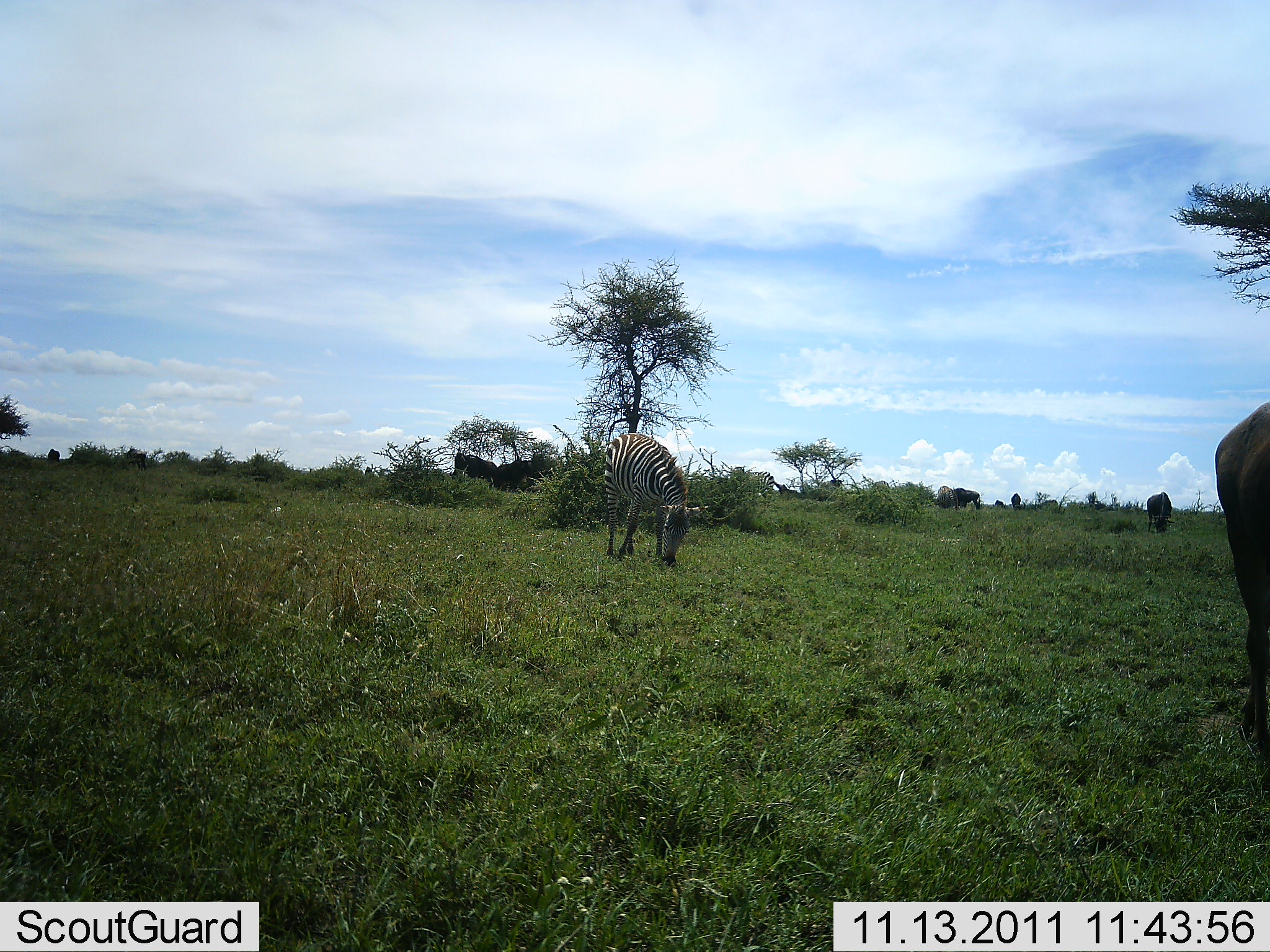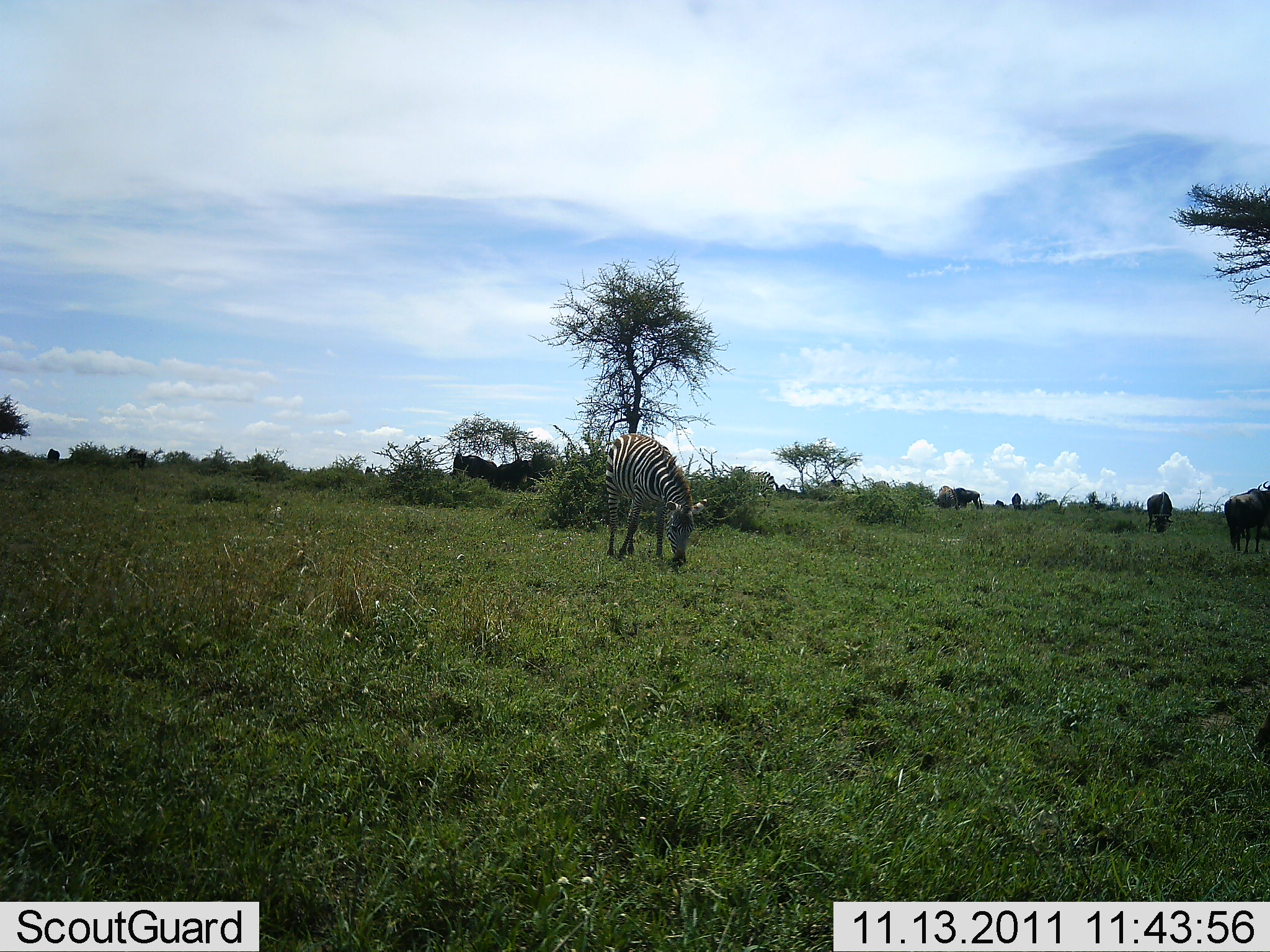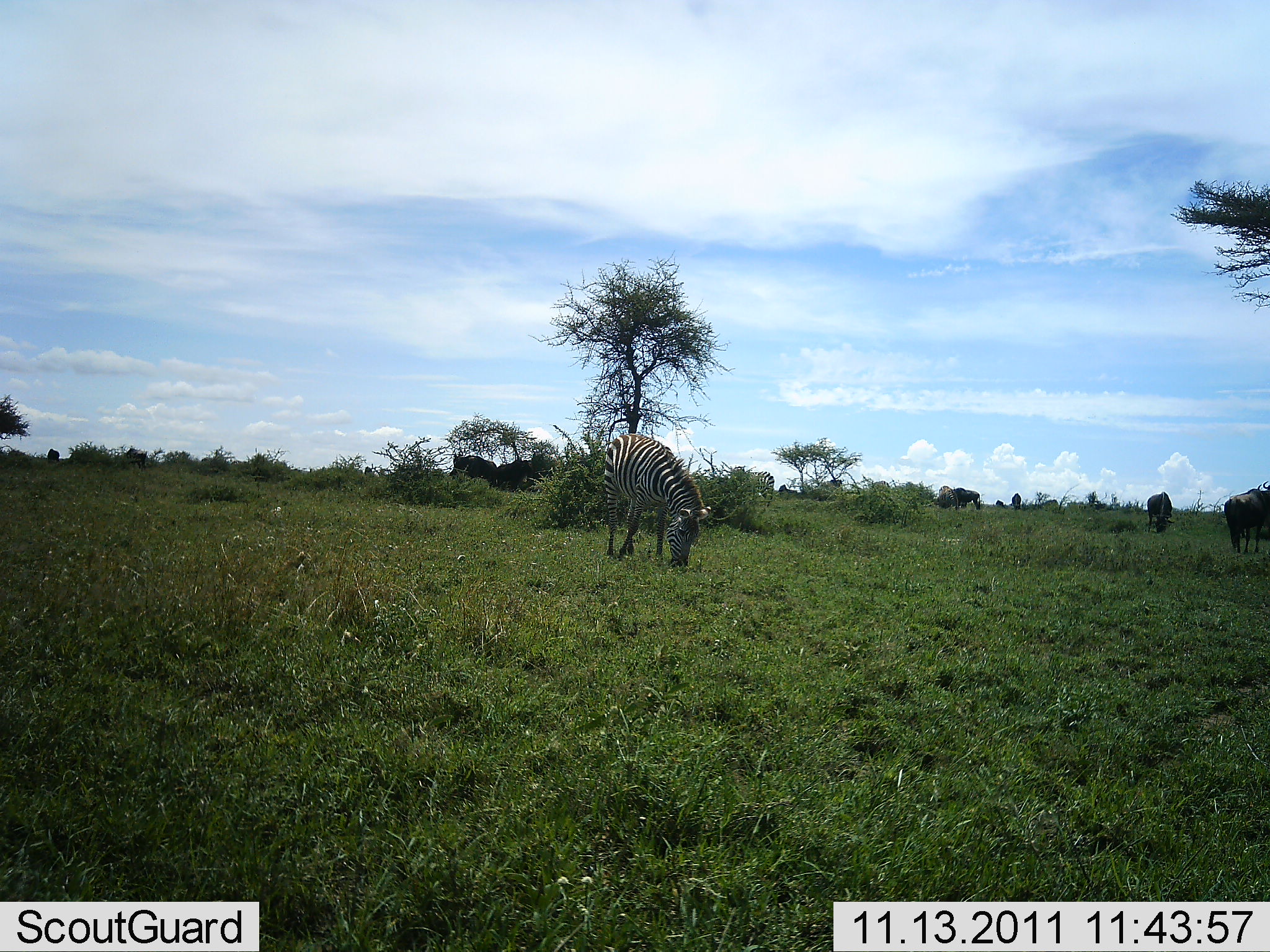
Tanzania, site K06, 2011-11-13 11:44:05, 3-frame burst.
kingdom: Animalia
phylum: Chordata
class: Mammalia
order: Artiodactyla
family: Bovidae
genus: Connochaetes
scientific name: Connochaetes taurinus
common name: blue wildebeest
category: wildebeest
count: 6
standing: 38%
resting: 0%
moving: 23%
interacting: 0%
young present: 0%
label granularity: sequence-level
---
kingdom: Animalia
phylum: Chordata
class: Mammalia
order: Perissodactyla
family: Equidae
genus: Equus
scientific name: Equus quagga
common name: plains zebra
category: zebra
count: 1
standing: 17%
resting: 0%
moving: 0%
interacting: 0%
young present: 0%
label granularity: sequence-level